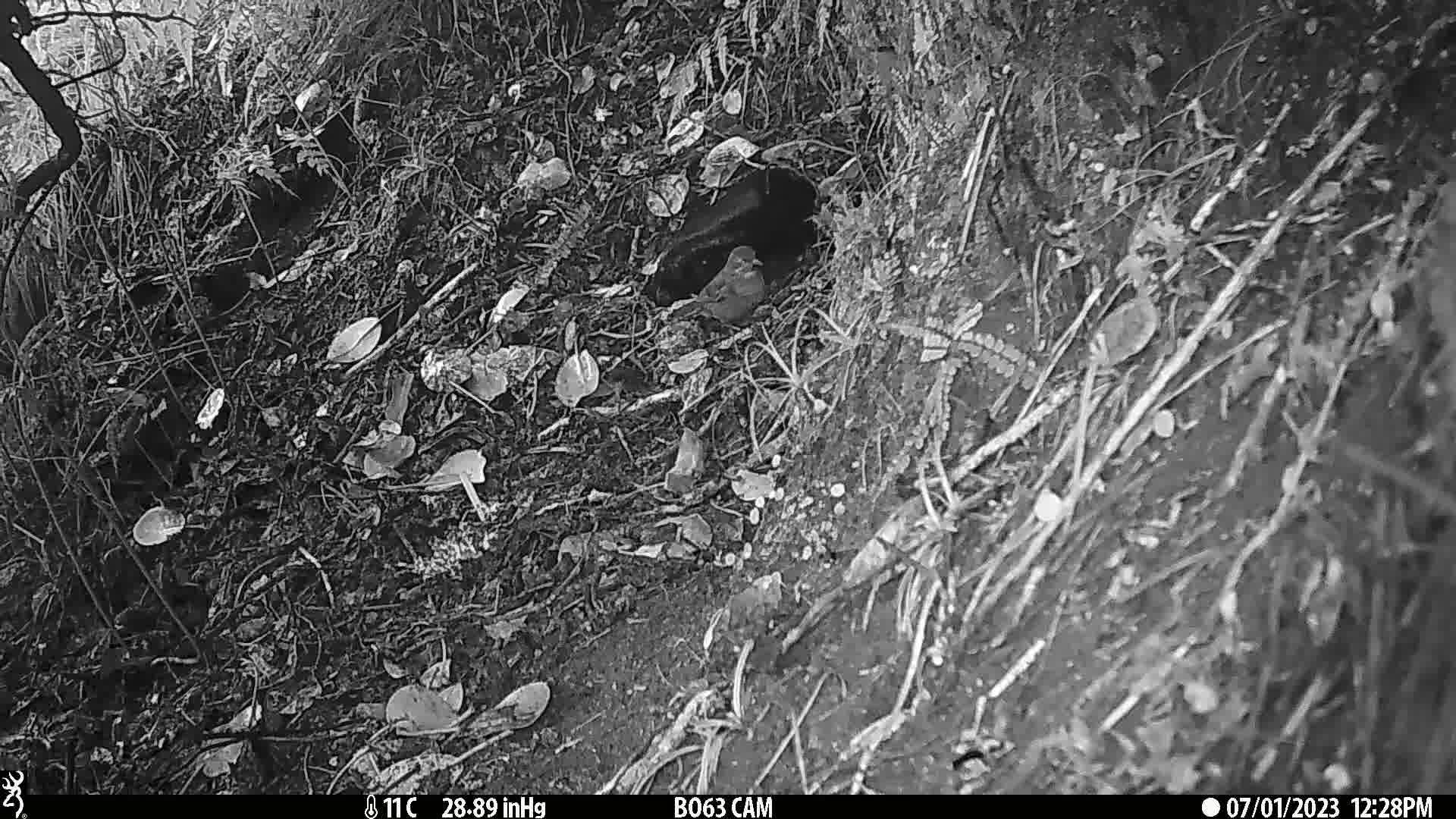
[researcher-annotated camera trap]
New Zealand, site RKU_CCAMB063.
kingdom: Animalia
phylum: Chordata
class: Aves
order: Passeriformes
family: Turdidae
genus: Turdus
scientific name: Turdus merula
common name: eurasian blackbird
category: blackbird